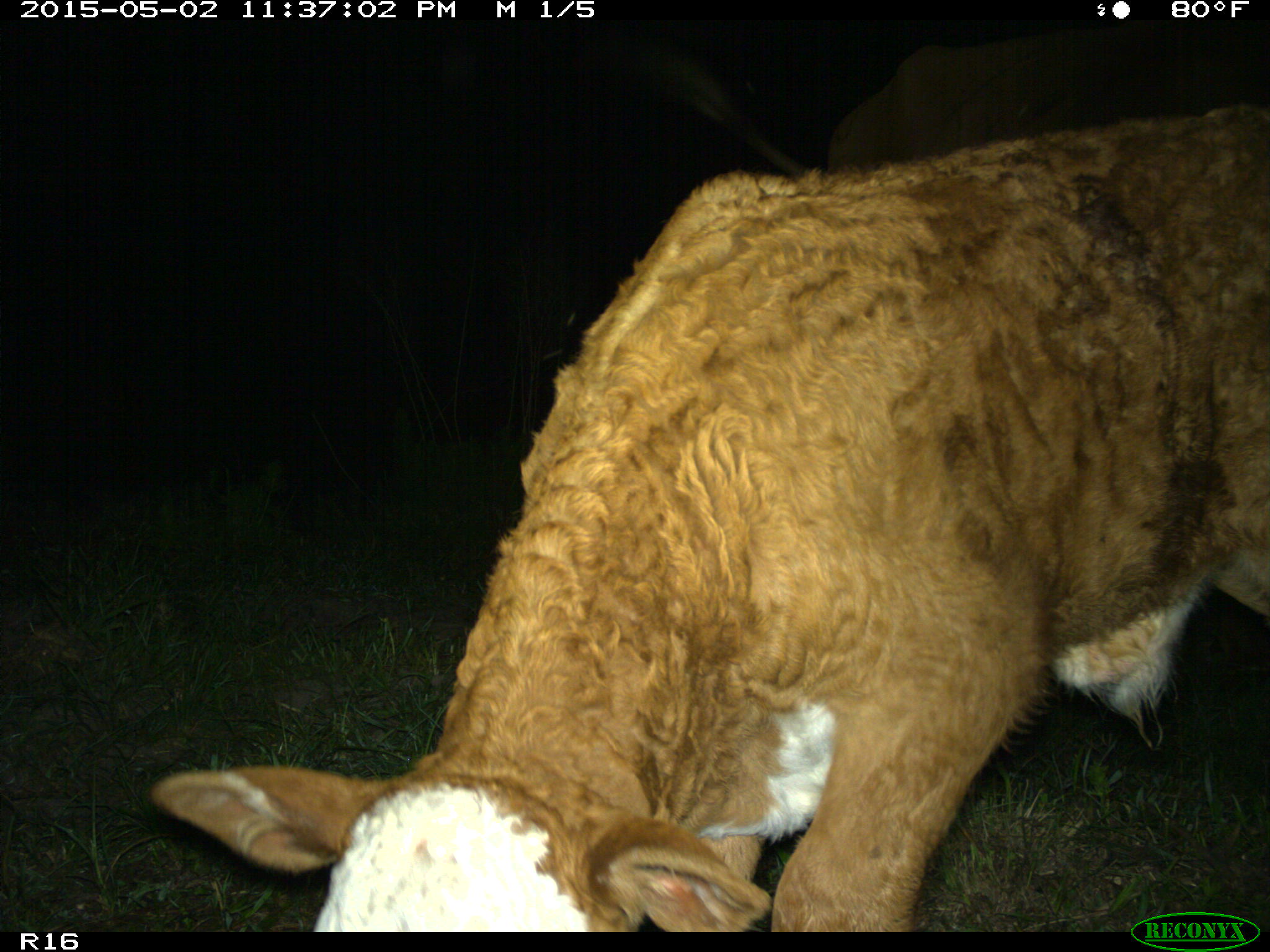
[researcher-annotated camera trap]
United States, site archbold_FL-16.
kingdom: Animalia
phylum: Chordata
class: Mammalia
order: Artiodactyla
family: Bovidae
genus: Bos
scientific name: Bos taurus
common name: domestic cow